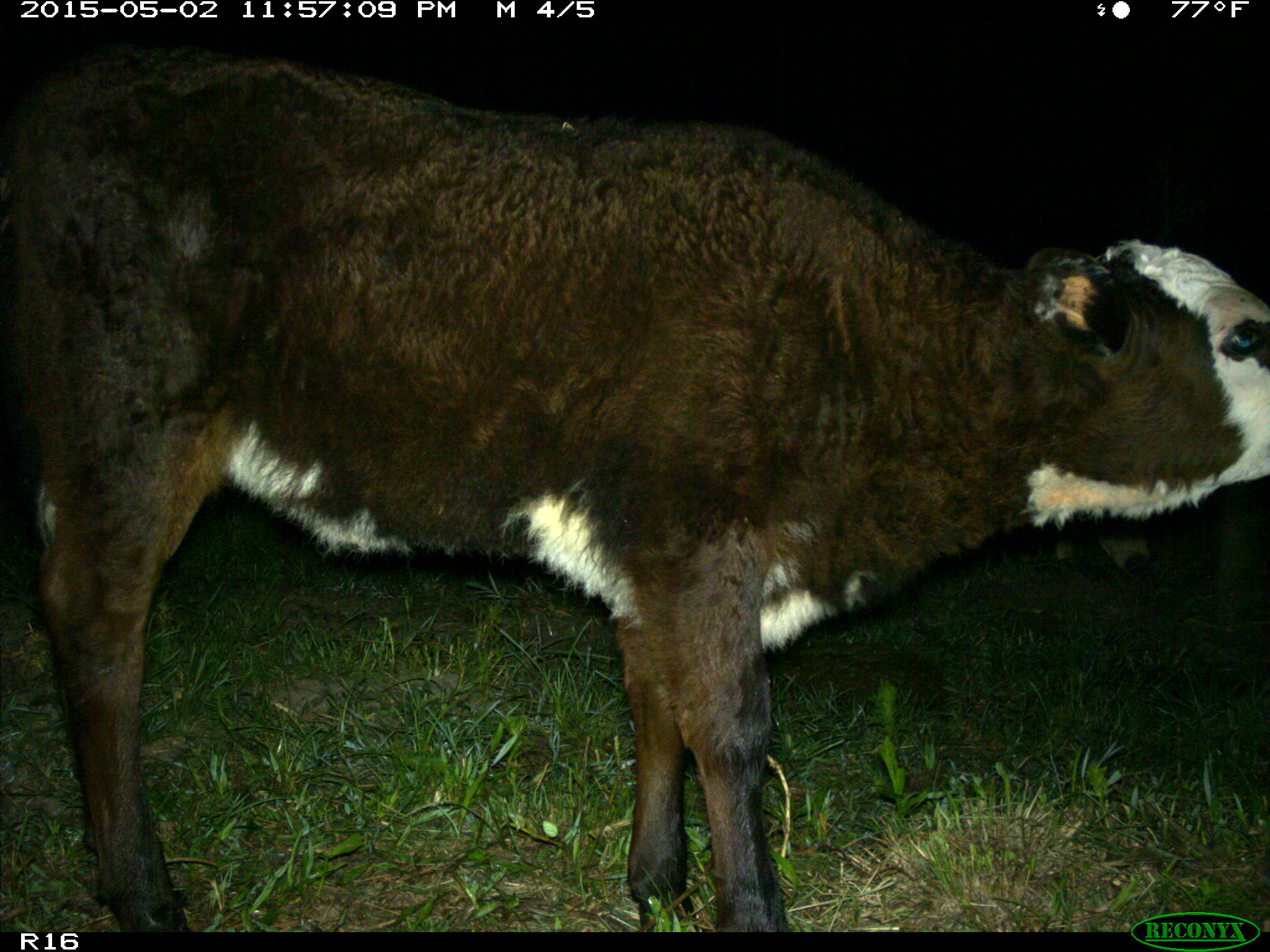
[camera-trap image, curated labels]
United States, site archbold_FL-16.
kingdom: Animalia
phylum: Chordata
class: Mammalia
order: Artiodactyla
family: Bovidae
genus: Bos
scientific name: Bos taurus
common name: domestic cow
Bos taurus (domestic cow).